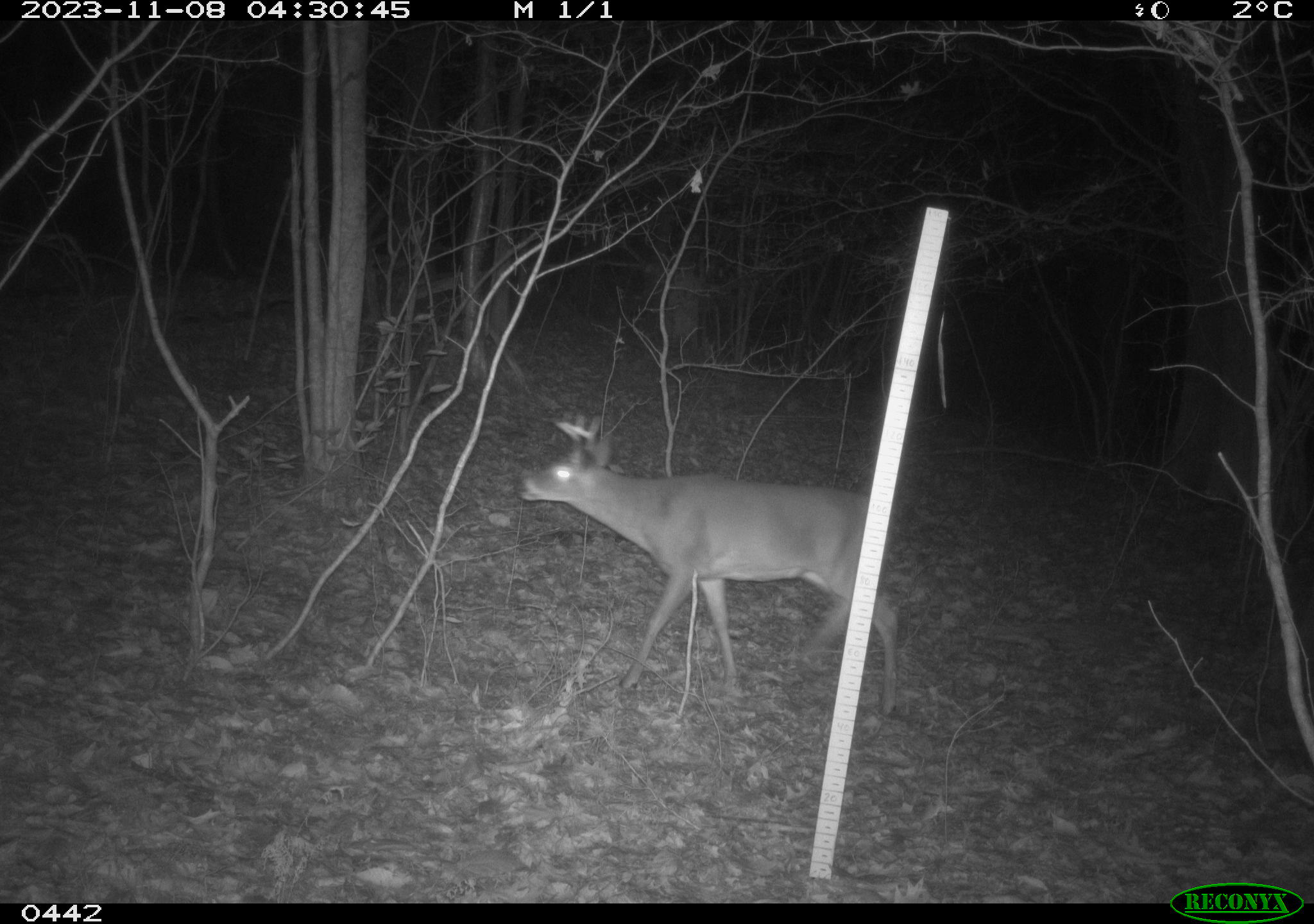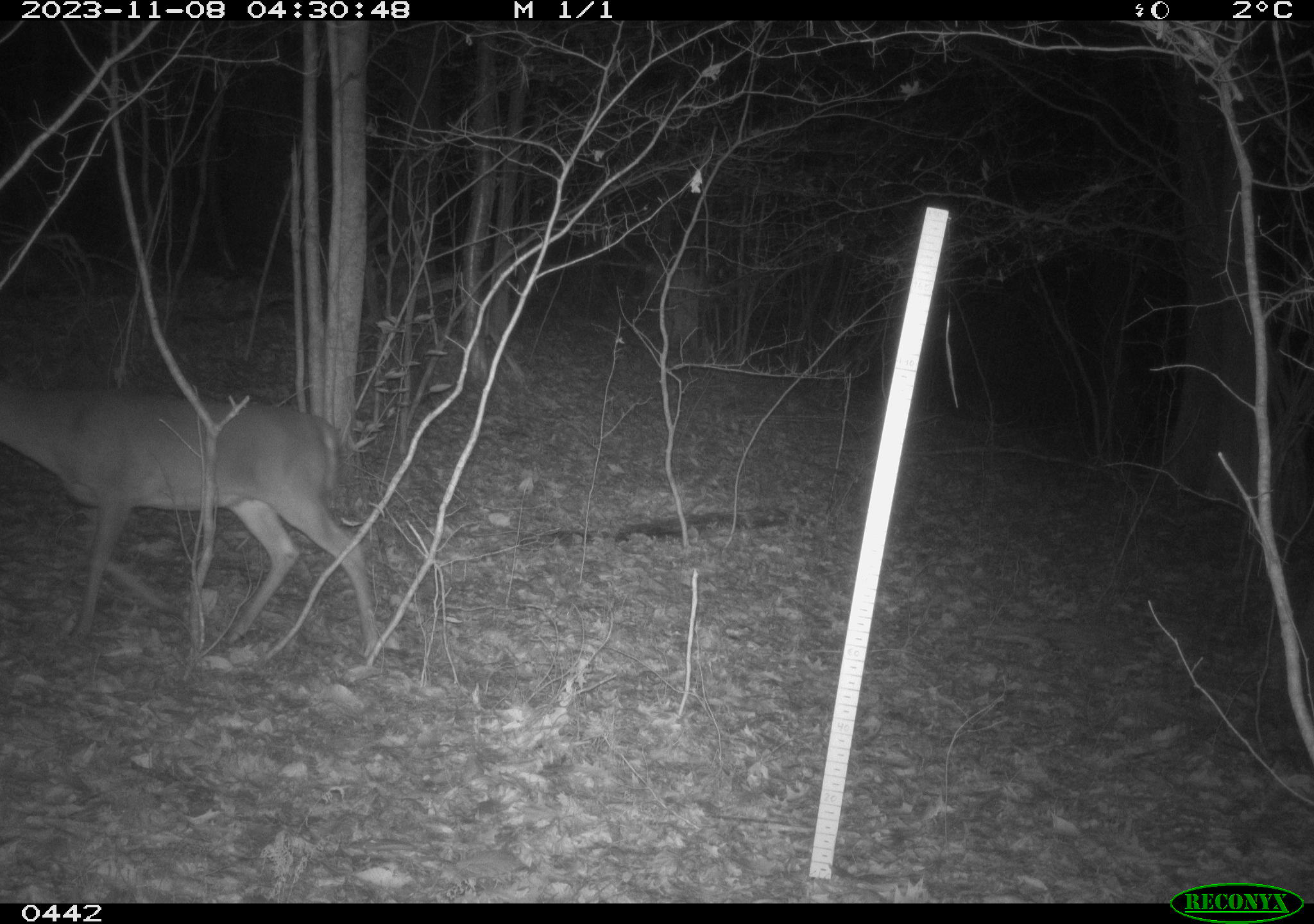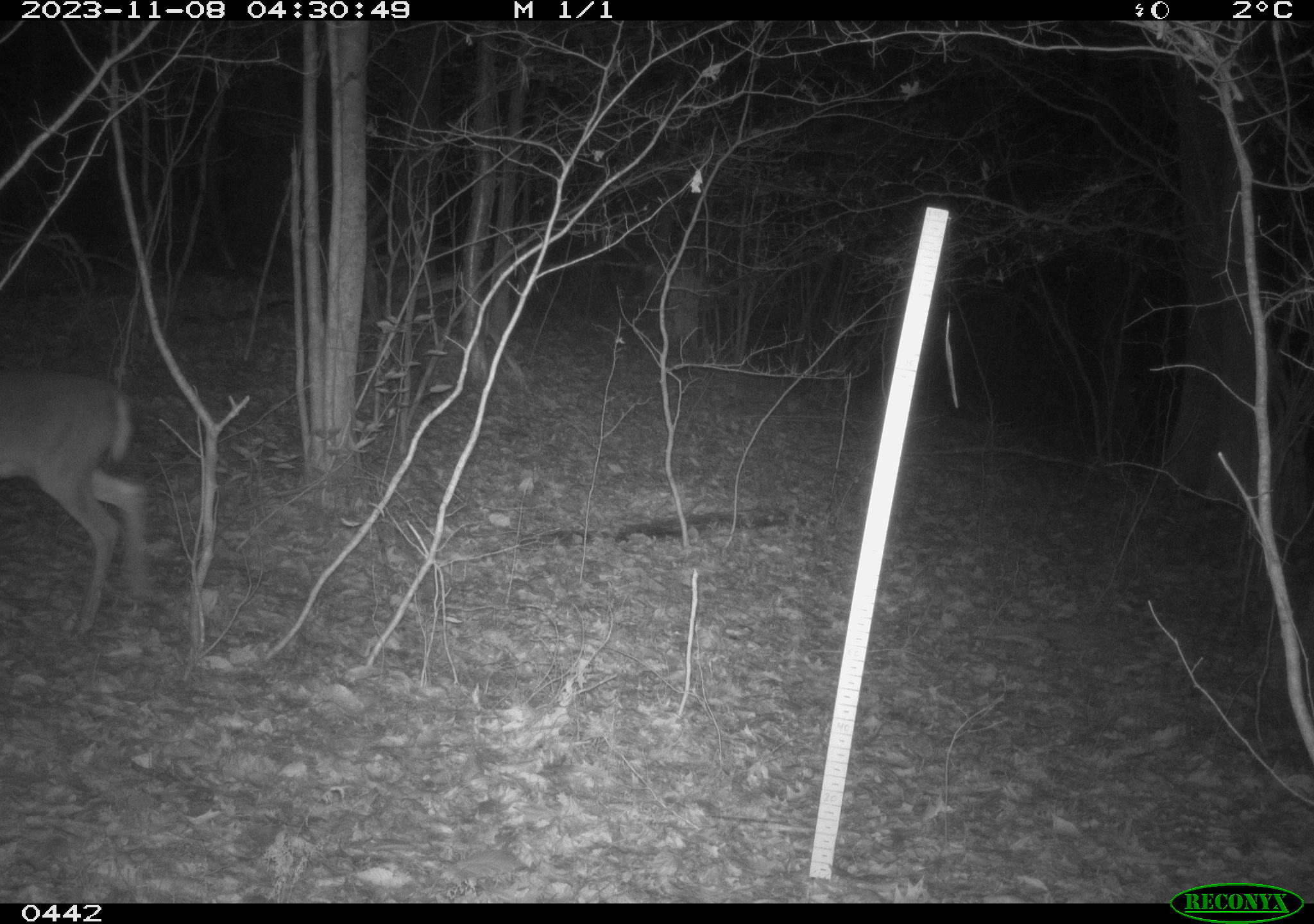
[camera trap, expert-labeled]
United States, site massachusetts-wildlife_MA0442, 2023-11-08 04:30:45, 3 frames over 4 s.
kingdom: Animalia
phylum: Chordata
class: Mammalia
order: Artiodactyla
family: Cervidae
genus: Odocoileus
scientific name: Odocoileus virginianus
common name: white-tailed deer